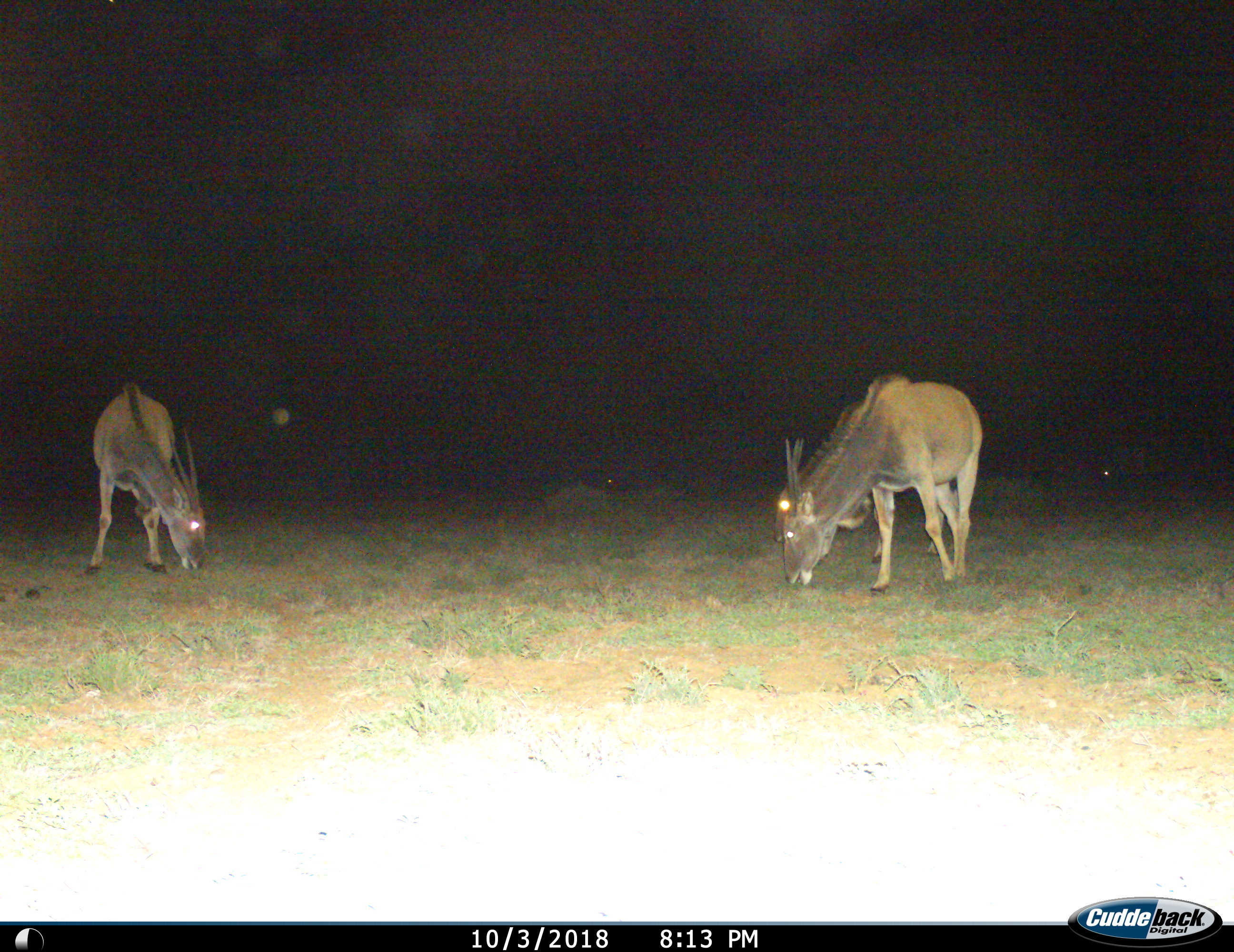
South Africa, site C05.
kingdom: Animalia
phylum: Chordata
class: Mammalia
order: Artiodactyla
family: Bovidae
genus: Tragelaphus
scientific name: Tragelaphus oryx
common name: eland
Eland (Tragelaphus oryx), count 3. Behavior (volunteer vote fractions): standing 22%, resting 0%, moving 0%, interacting 0%. Young present (vote fraction): 0%. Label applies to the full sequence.